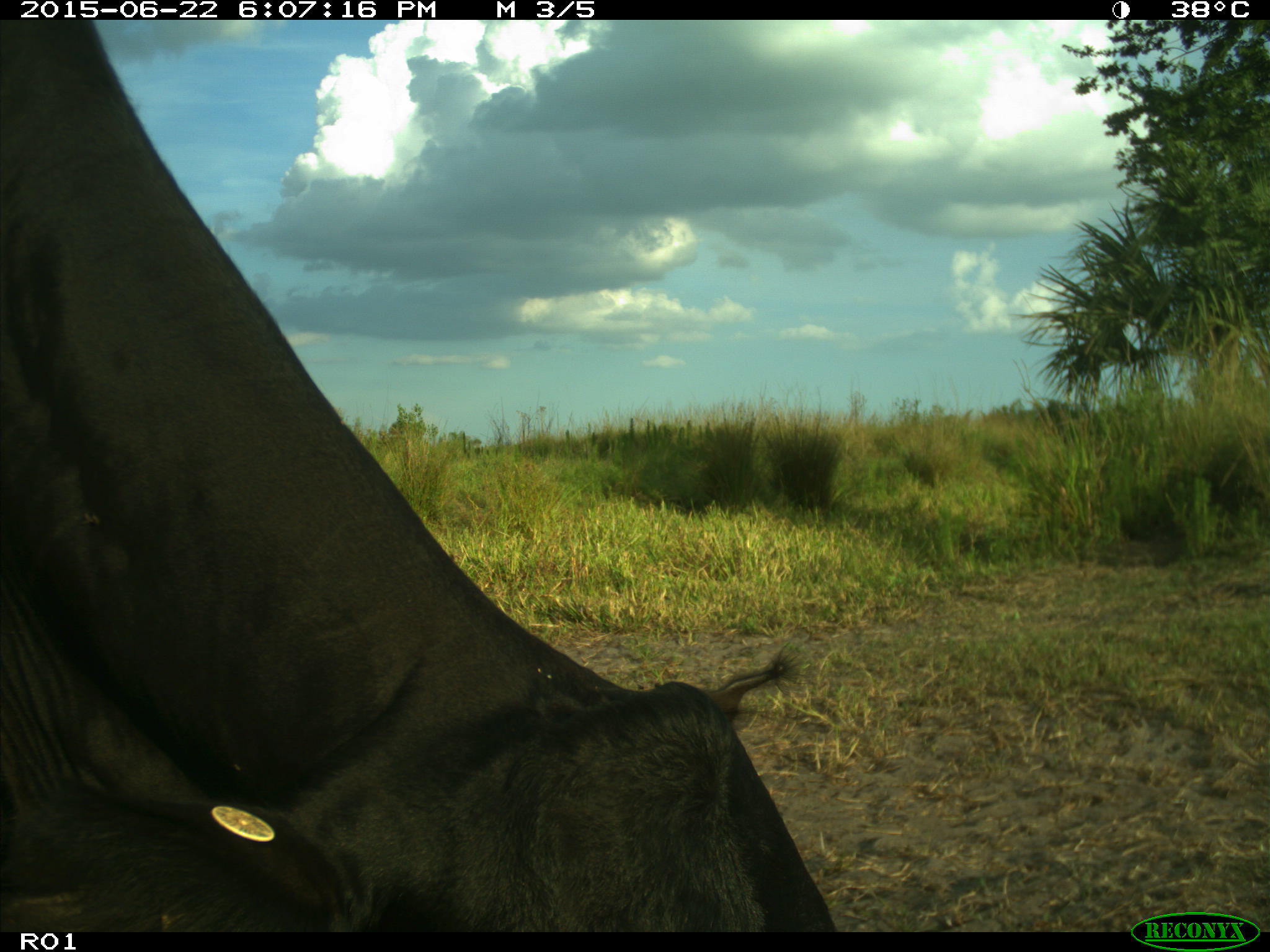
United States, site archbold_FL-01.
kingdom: Animalia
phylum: Chordata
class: Mammalia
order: Artiodactyla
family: Bovidae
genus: Bos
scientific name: Bos taurus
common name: domestic cow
Bos taurus (domestic cow).